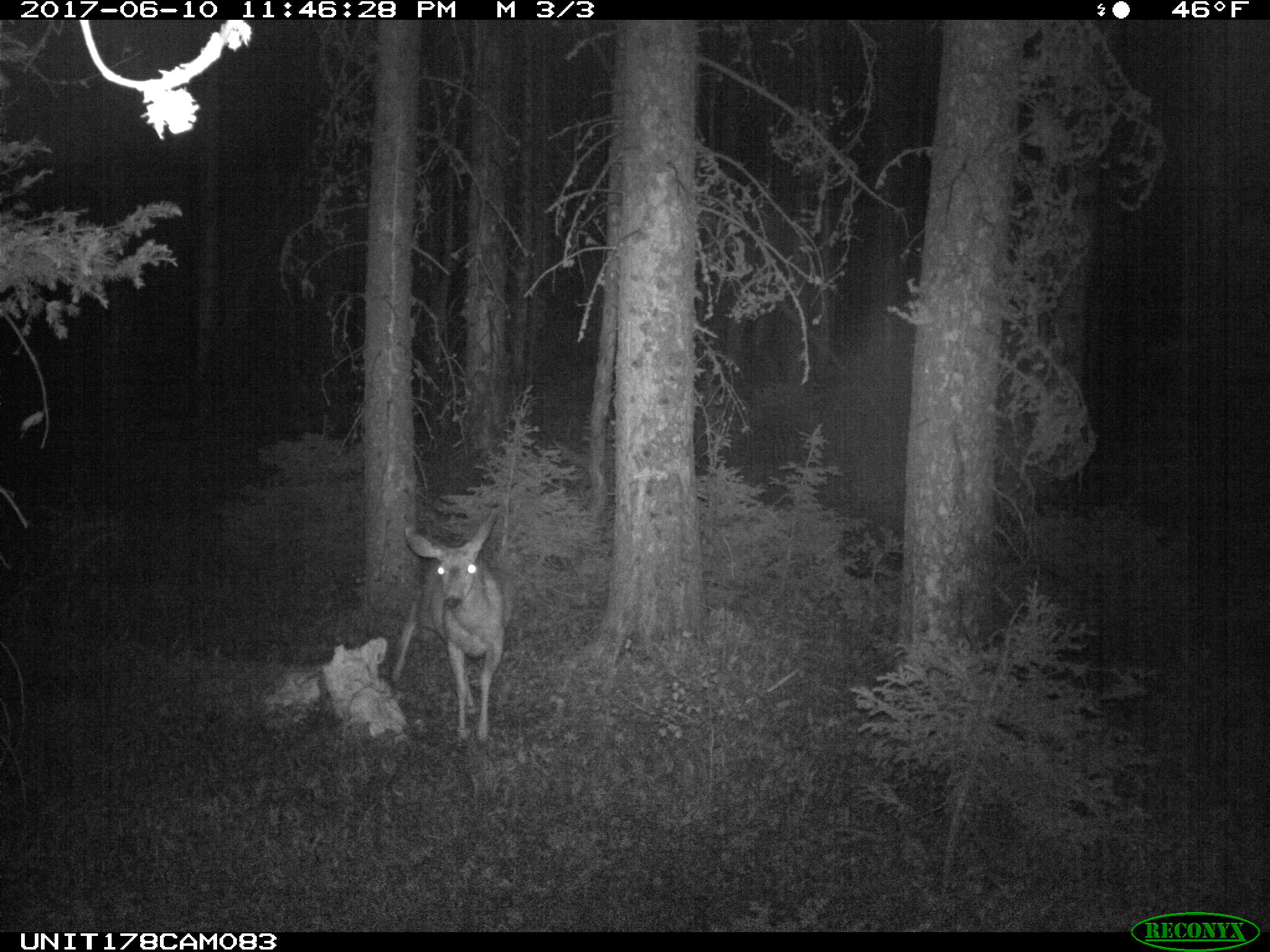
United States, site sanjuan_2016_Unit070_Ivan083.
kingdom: Animalia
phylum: Chordata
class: Mammalia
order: Artiodactyla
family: Cervidae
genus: Odocoileus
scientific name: Odocoileus hemionus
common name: mule deer